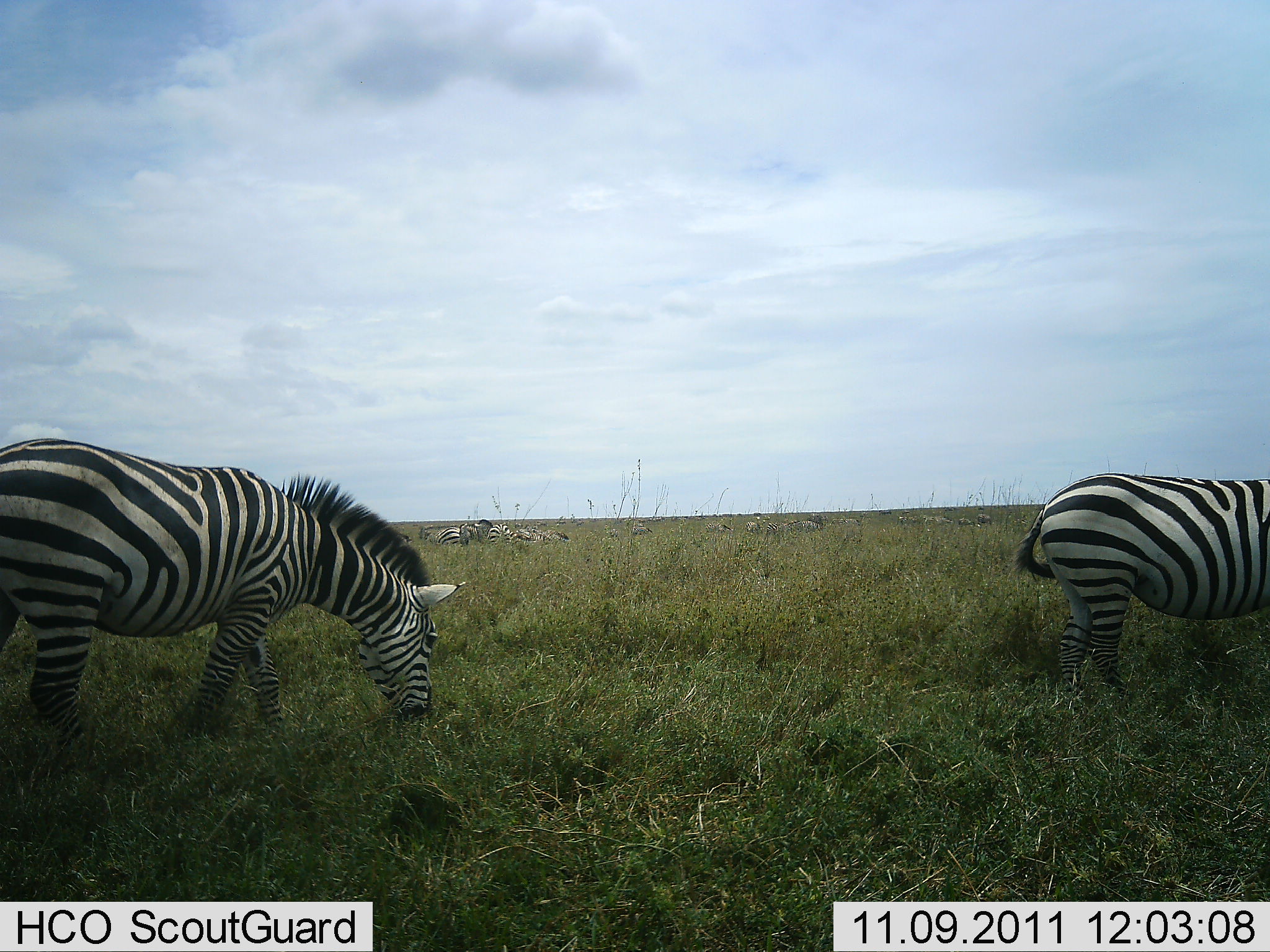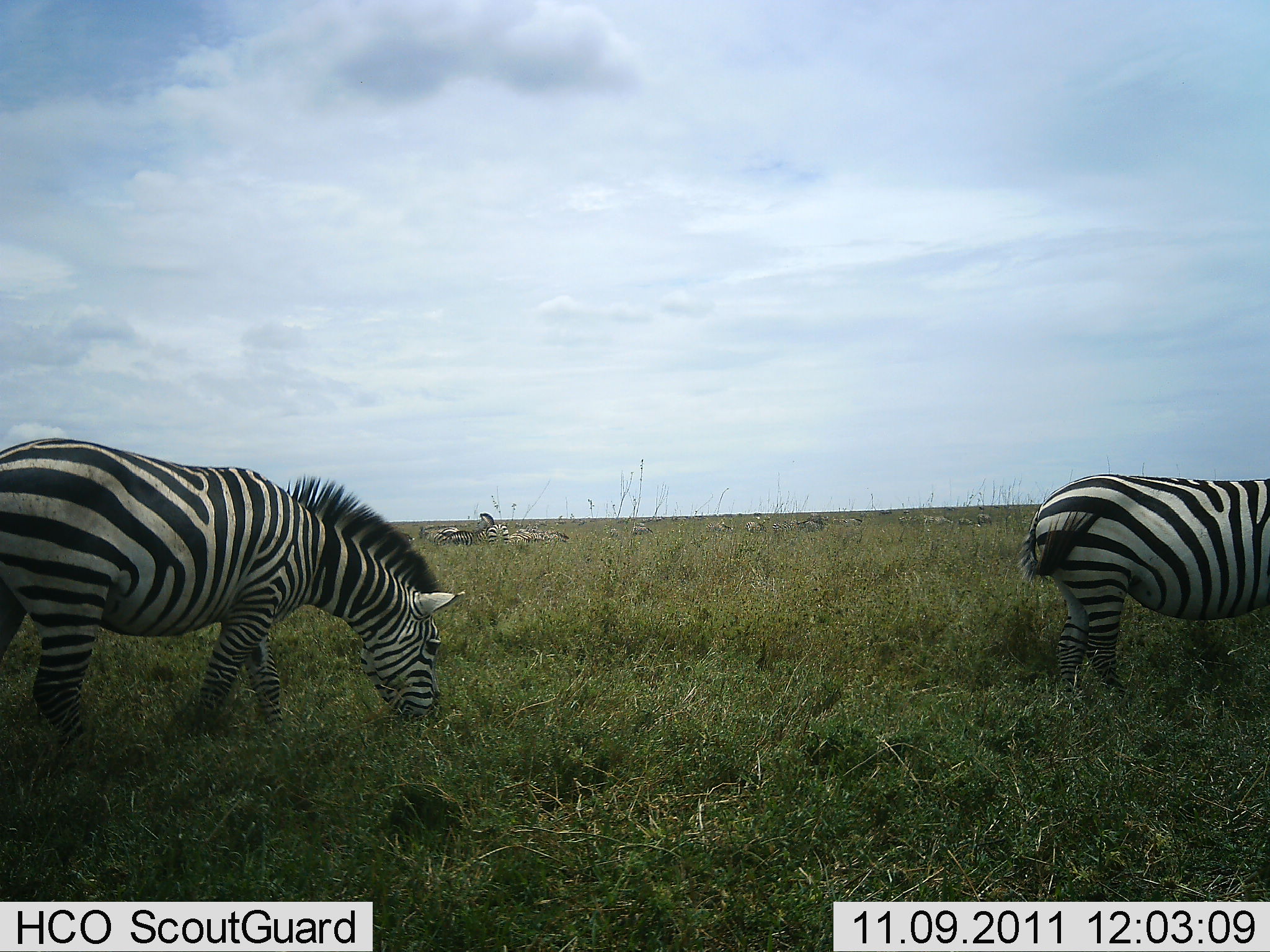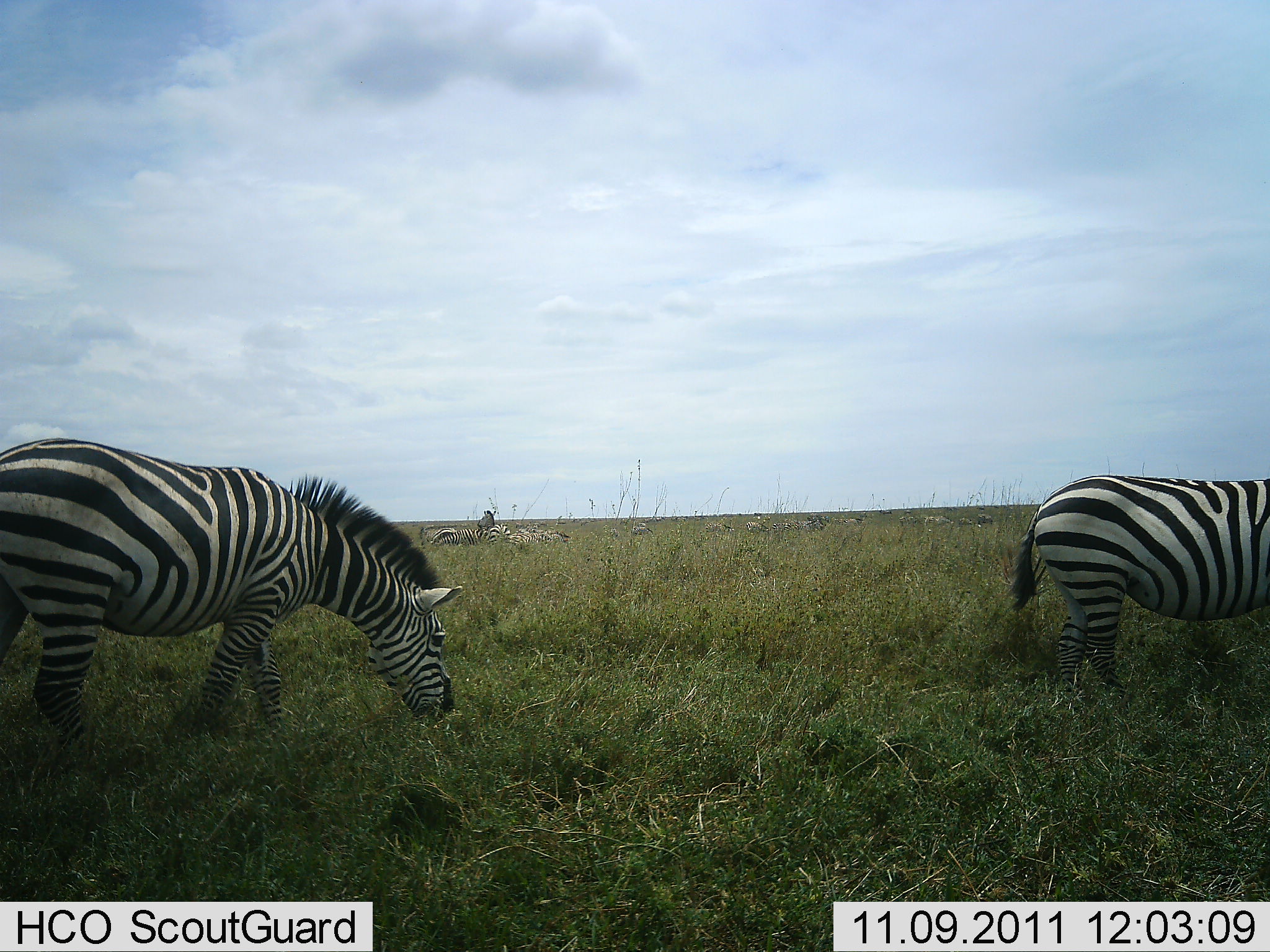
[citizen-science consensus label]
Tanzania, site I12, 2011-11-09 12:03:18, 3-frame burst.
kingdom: Animalia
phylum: Chordata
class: Mammalia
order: Perissodactyla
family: Equidae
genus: Equus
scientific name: Equus quagga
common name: plains zebra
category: zebra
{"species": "zebra (plains zebra) (Equus quagga)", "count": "11-50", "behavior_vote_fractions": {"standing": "50%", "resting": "8%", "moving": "17%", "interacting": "0%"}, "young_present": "0%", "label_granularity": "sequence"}